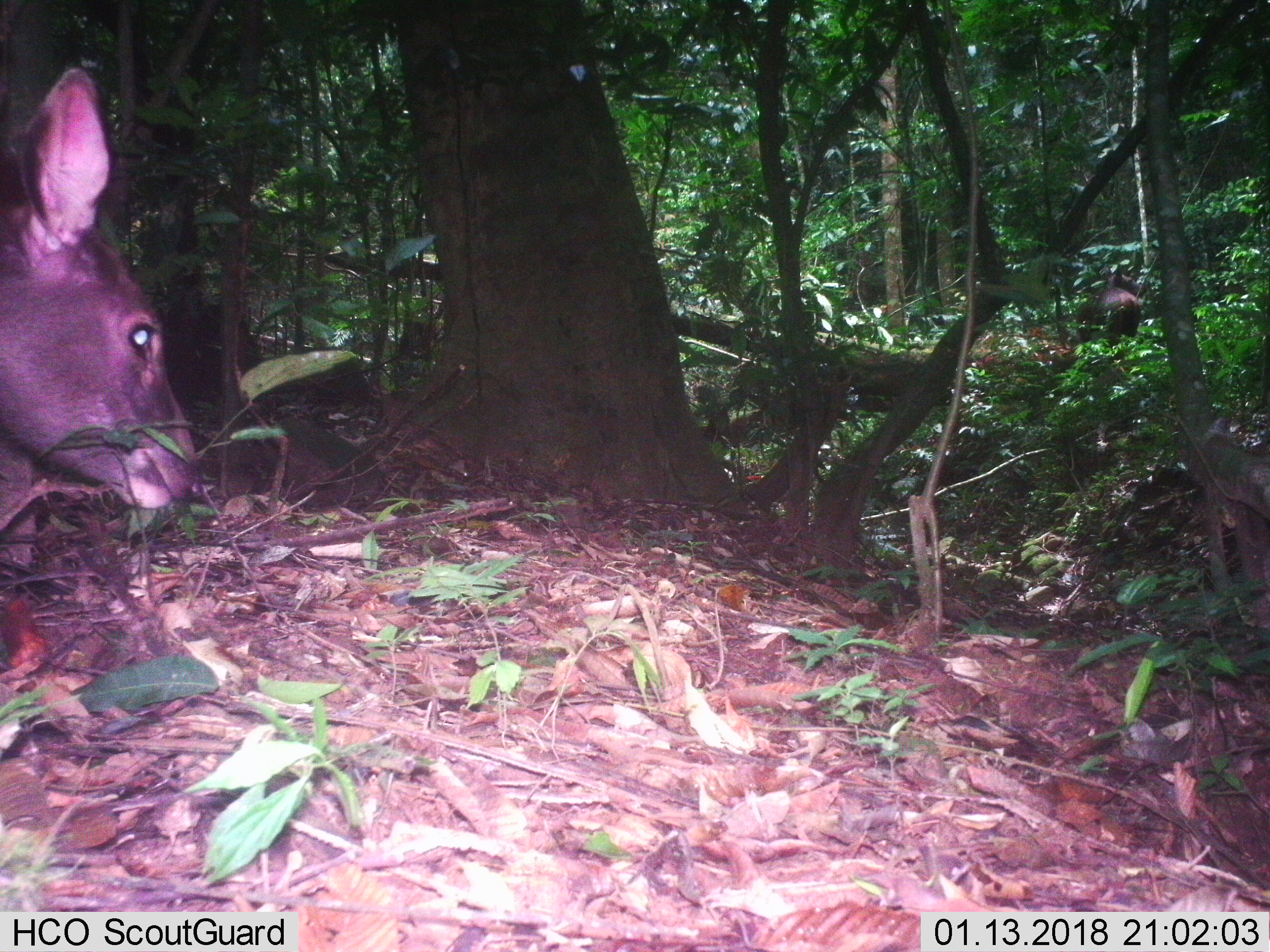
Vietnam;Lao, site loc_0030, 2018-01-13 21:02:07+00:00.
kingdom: Animalia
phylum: Chordata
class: Mammalia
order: Artiodactyla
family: Cervidae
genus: Rusa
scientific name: Rusa unicolor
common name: sambar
Sambar (Rusa unicolor). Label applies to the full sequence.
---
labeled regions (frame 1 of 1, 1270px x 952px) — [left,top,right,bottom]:
sambar: [0,61,205,511]; [1075,287,1143,341]; [1102,262,1143,296]